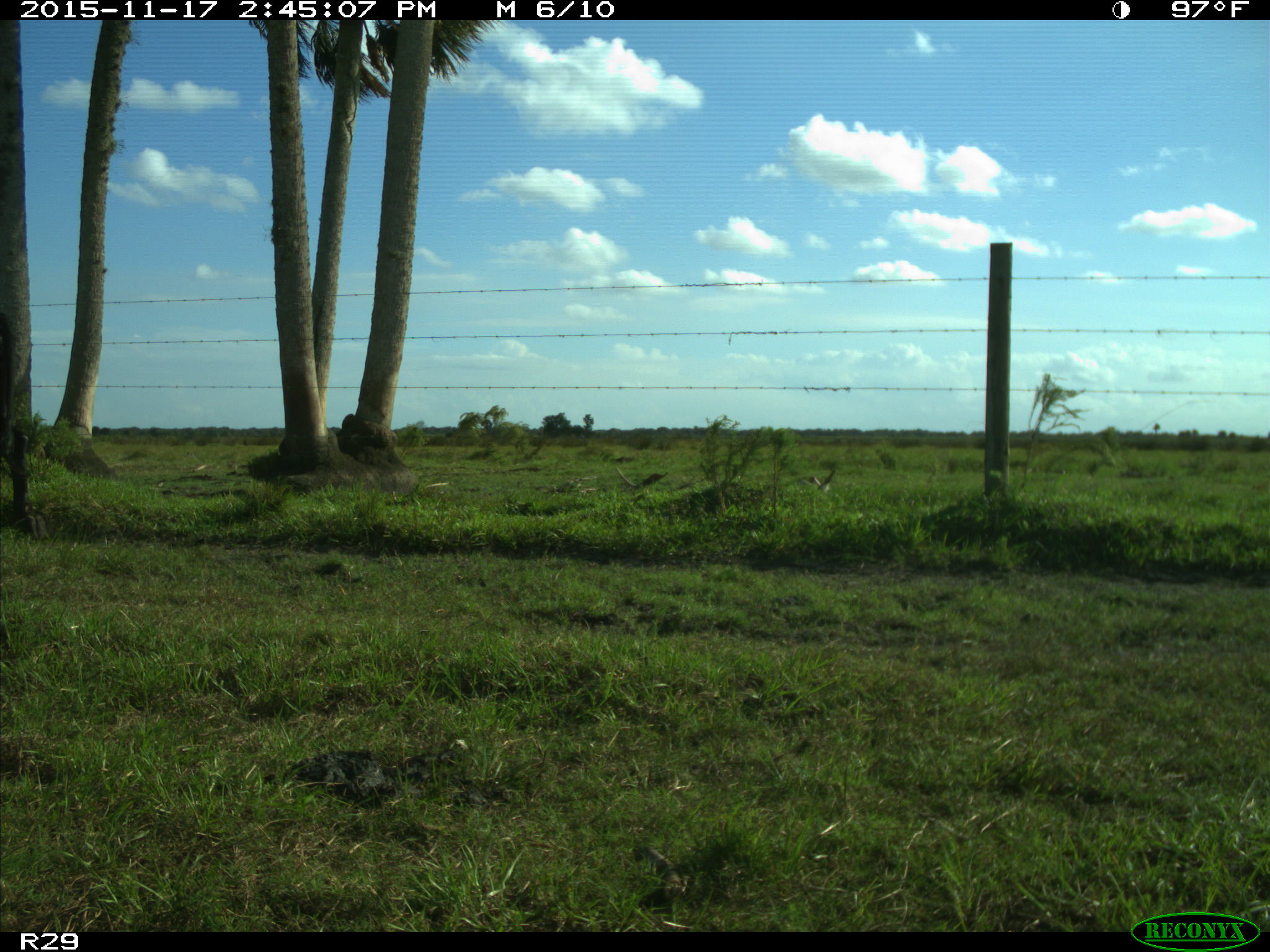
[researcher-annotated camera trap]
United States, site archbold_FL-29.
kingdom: Animalia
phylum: Chordata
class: Mammalia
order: Artiodactyla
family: Bovidae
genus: Bos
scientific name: Bos taurus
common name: domestic cow